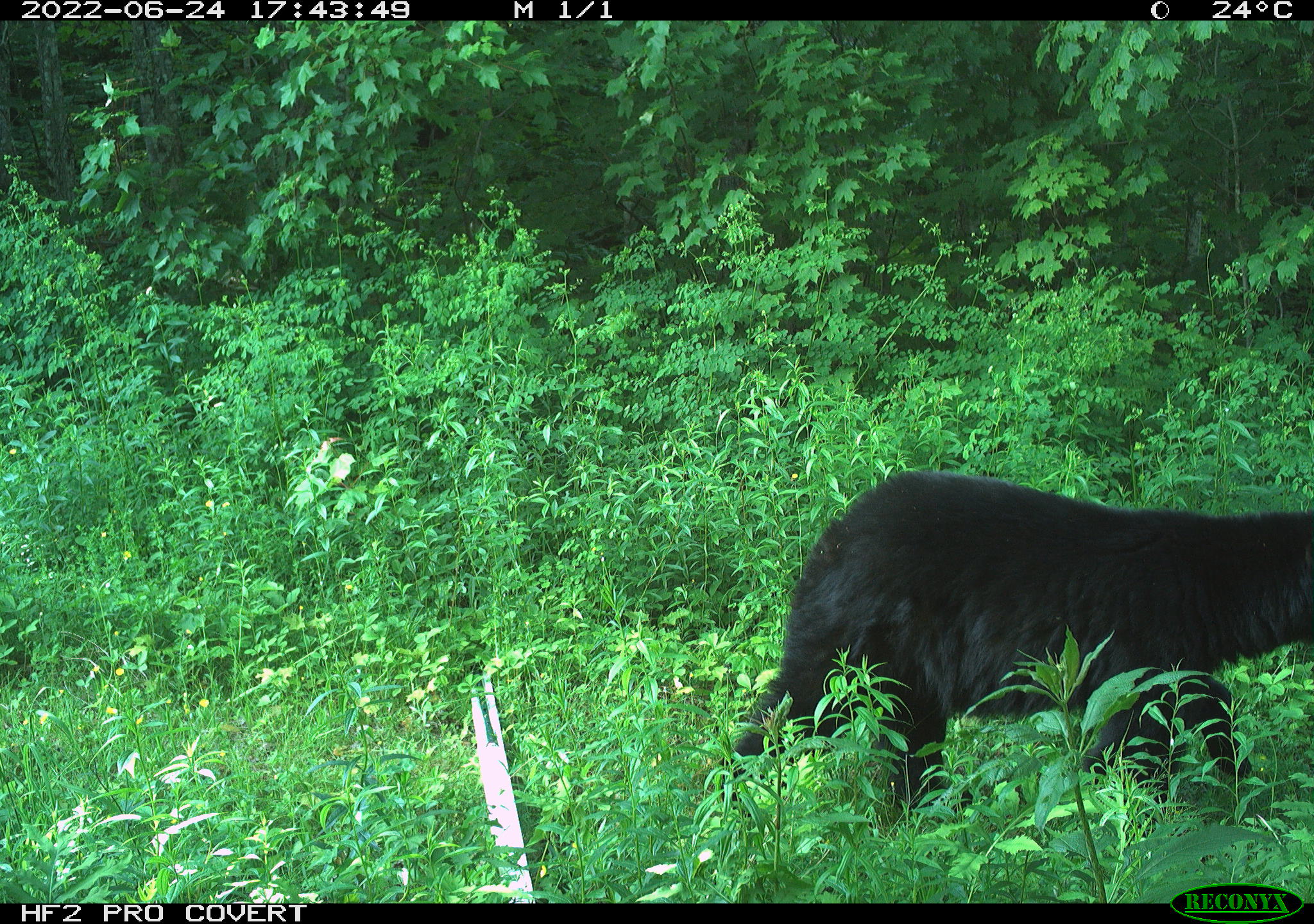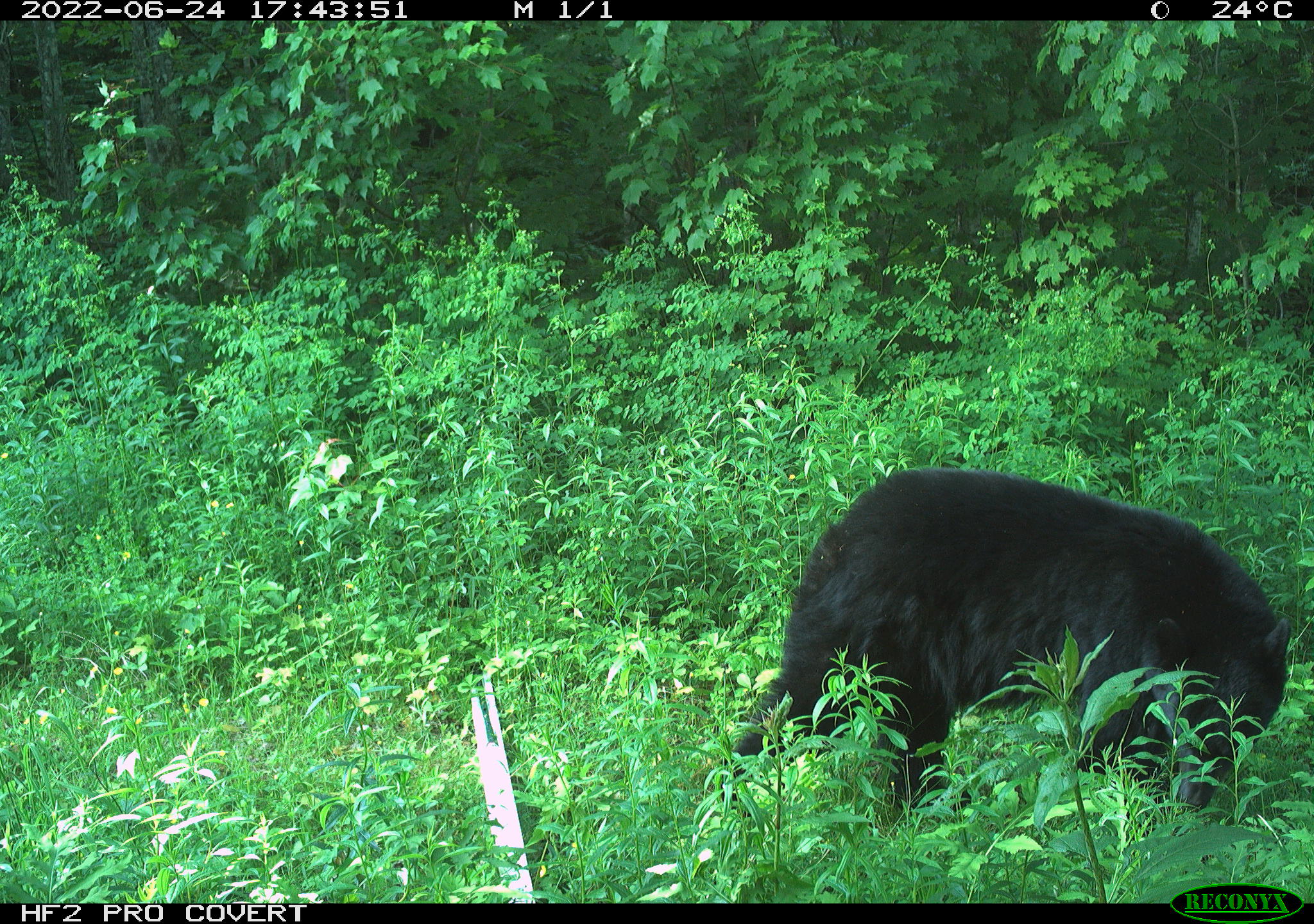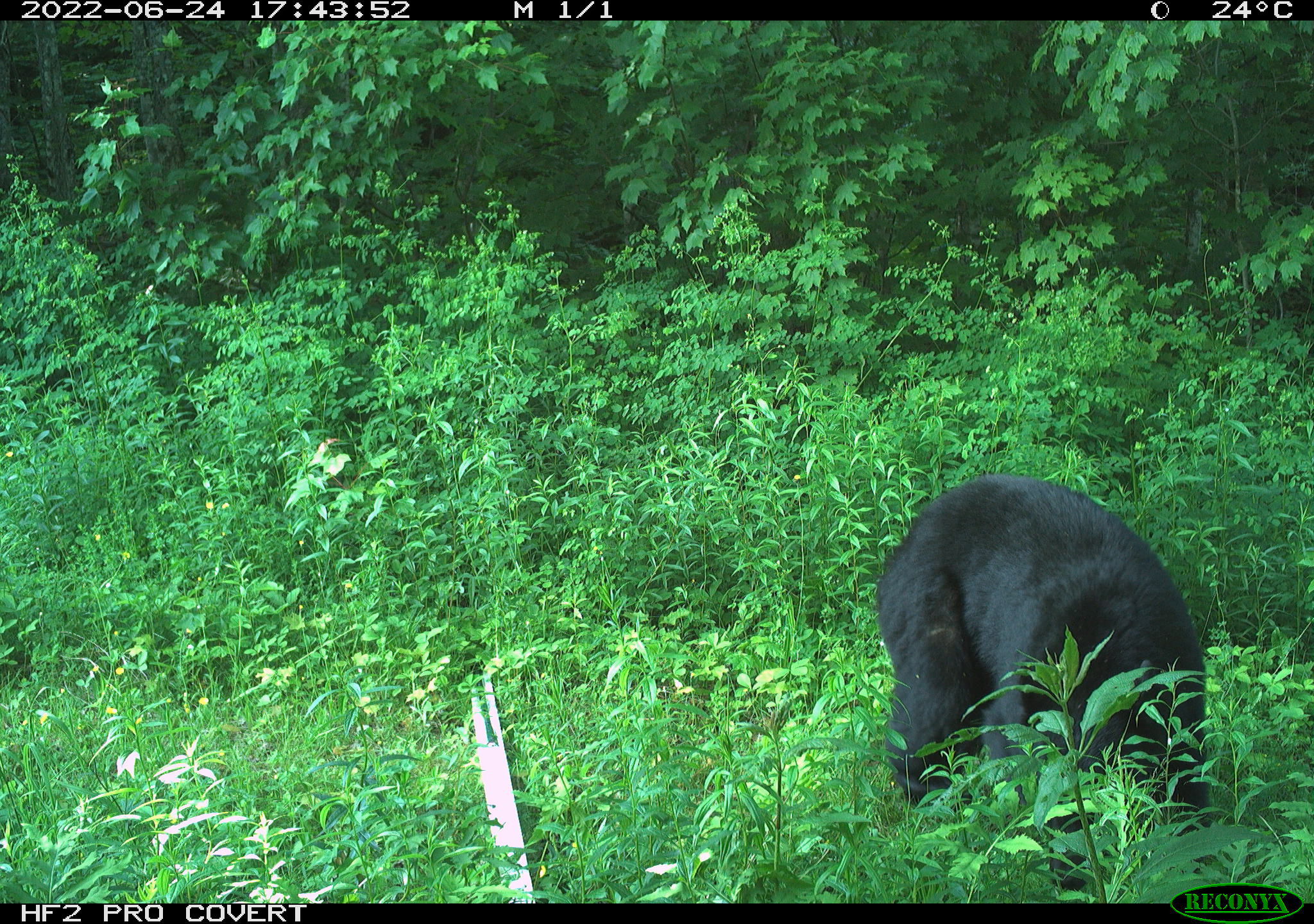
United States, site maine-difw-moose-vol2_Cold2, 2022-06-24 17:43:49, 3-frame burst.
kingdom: Animalia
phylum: Chordata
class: Mammalia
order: Carnivora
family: Ursidae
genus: Ursus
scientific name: Ursus americanus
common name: black bear